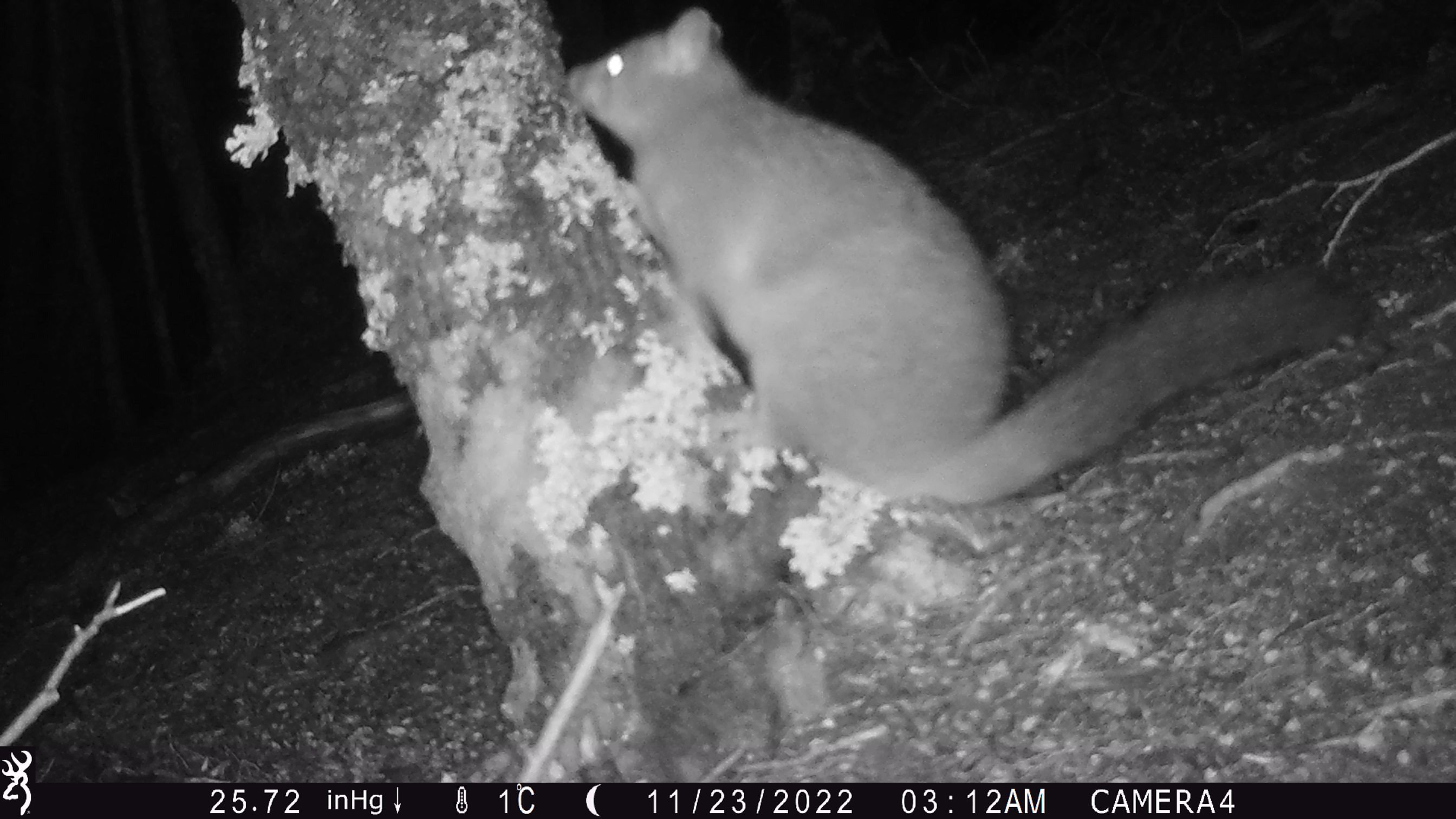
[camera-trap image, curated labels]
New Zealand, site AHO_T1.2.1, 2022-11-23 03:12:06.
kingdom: Animalia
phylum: Chordata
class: Mammalia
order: Diprotodontia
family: Phalangeridae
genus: Trichosurus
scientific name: Trichosurus vulpecula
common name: common brushtail possum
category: possum